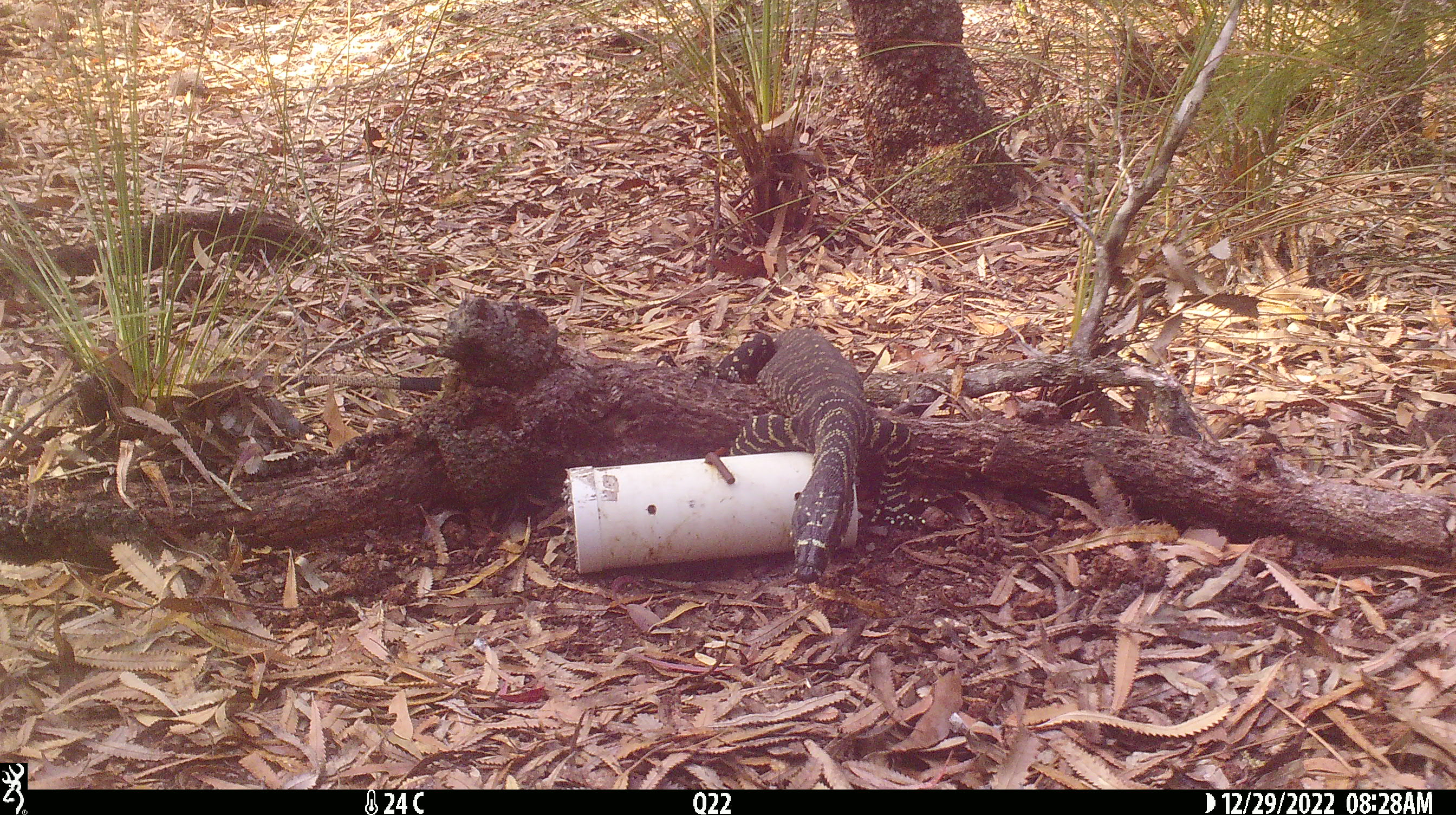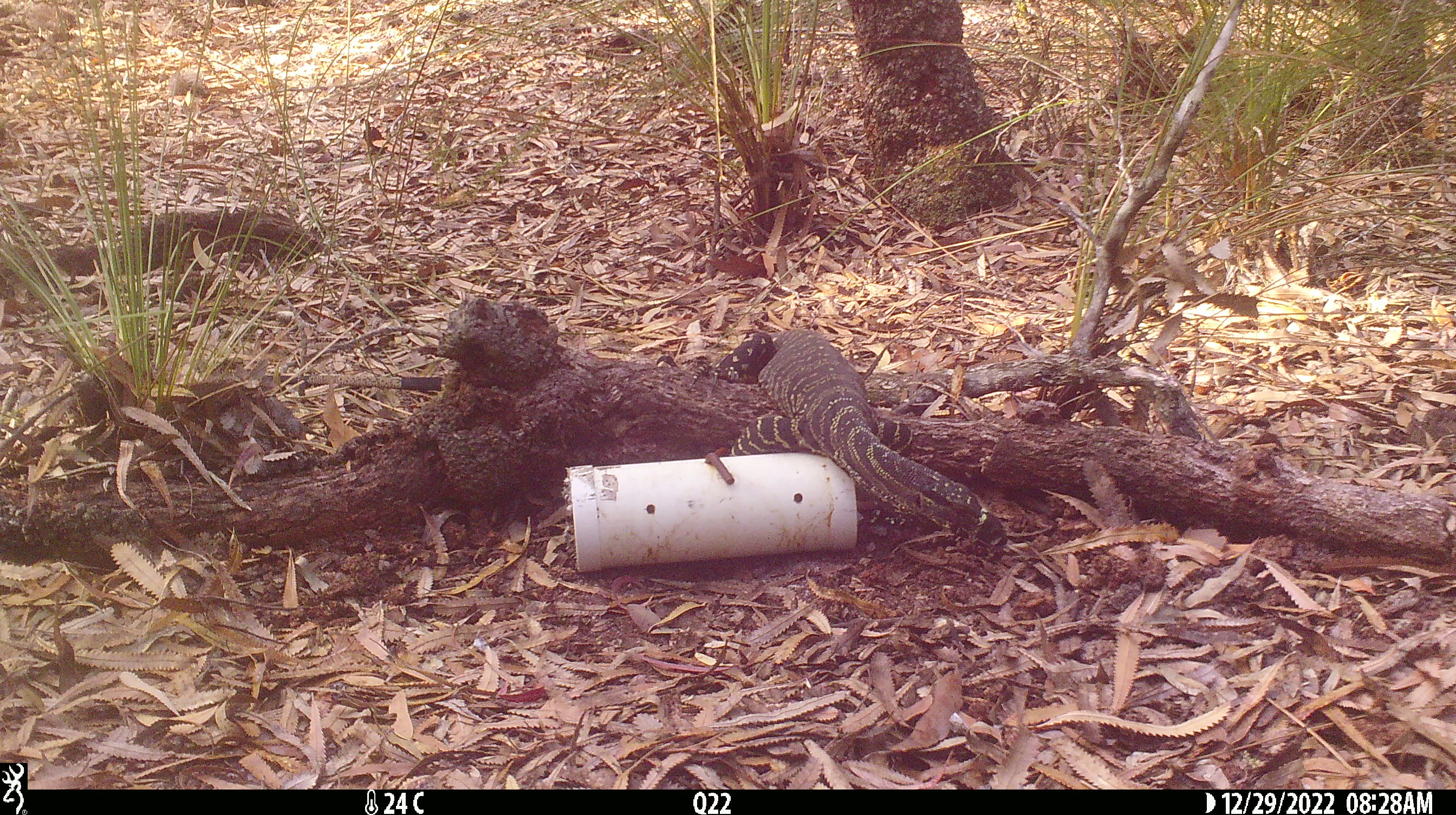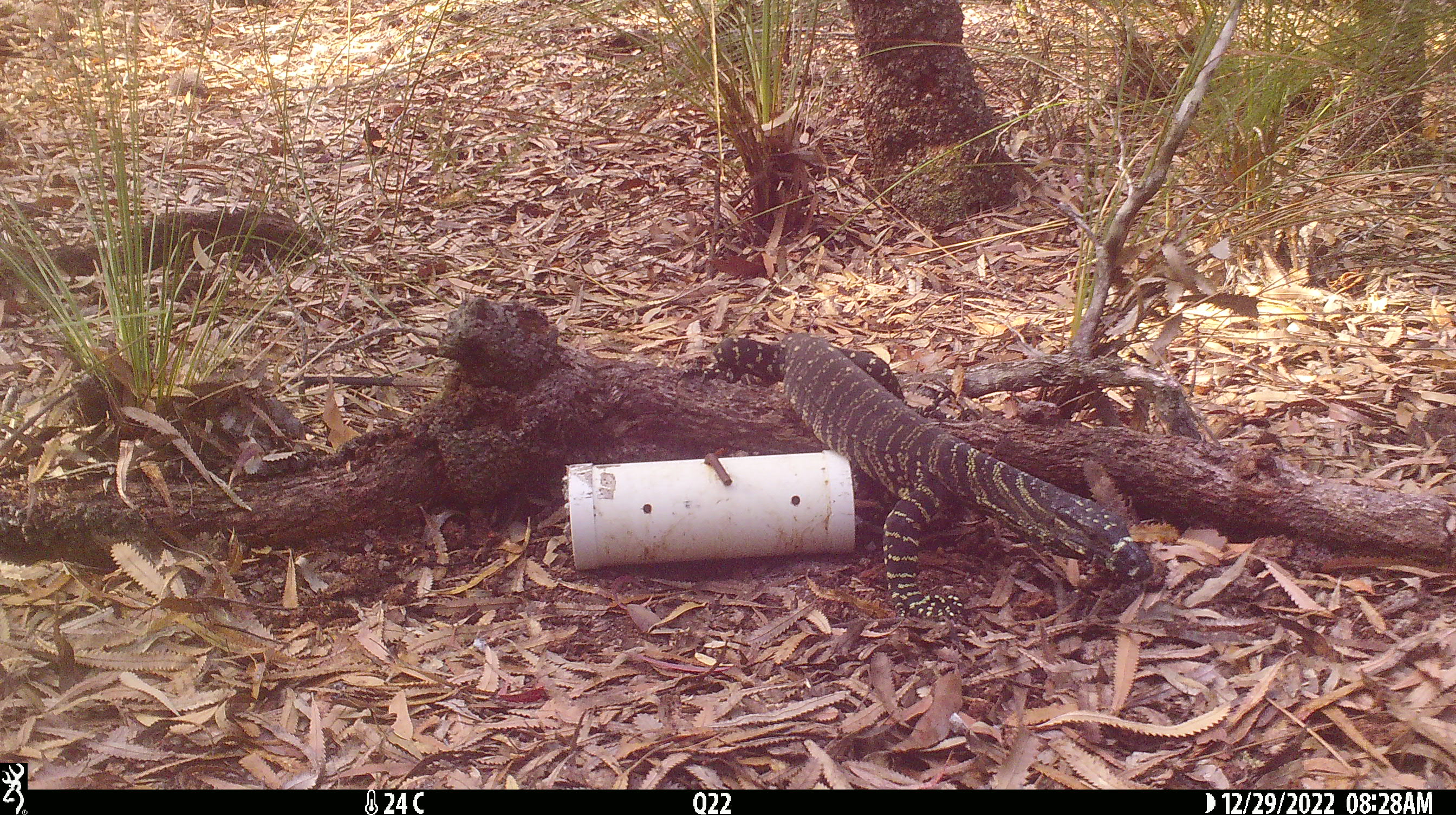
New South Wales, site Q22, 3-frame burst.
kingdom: Animalia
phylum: Chordata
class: Reptilia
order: Squamata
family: Varanidae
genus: Varanus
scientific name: Varanus varius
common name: lace monitor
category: goanna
Goanna (lace monitor) (Varanus varius).